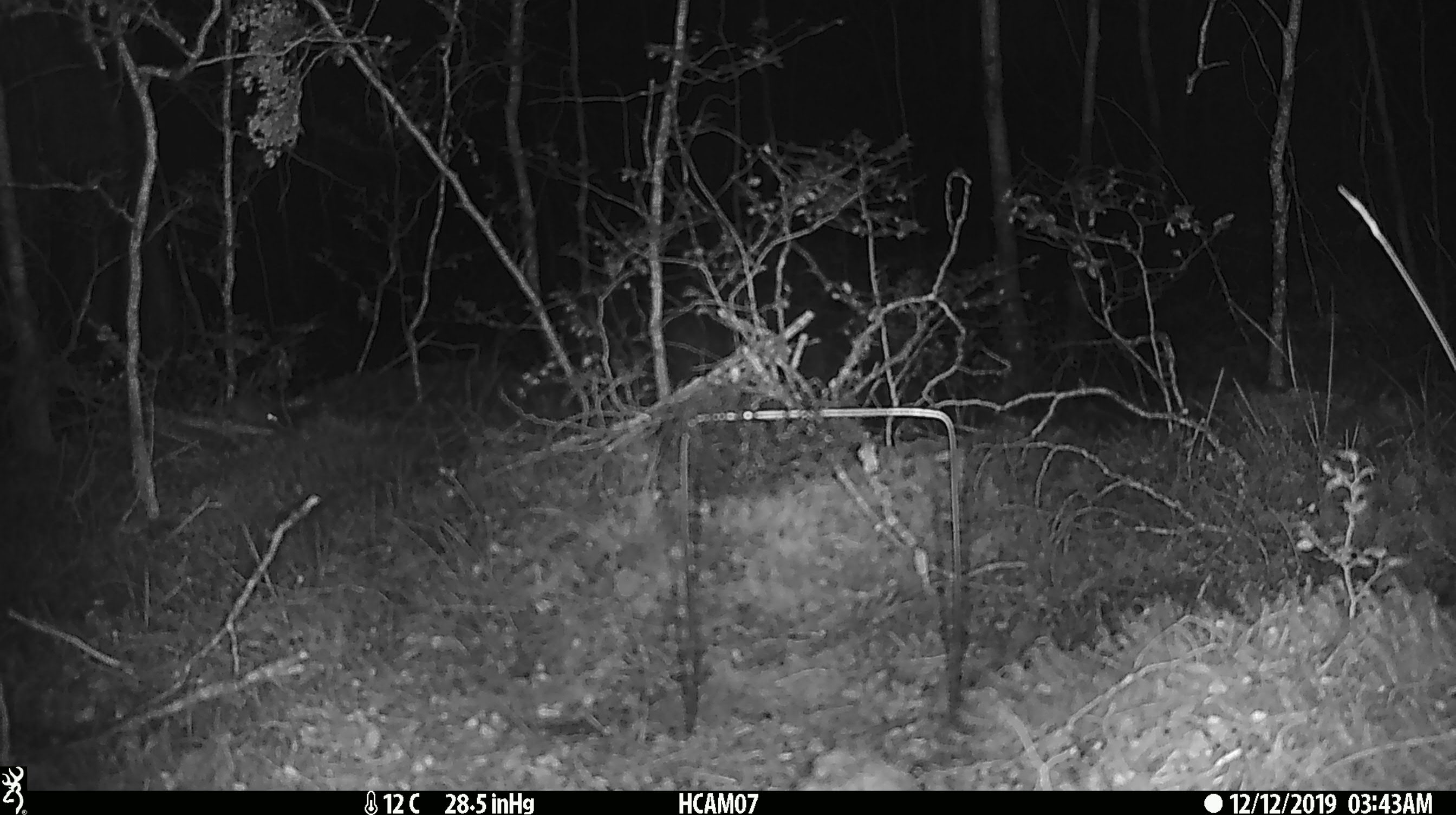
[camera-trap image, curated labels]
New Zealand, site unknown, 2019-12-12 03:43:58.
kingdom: Animalia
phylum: Chordata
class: Mammalia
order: Rodentia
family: Muridae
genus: Mus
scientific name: Mus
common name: mouse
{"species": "mouse (Mus)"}